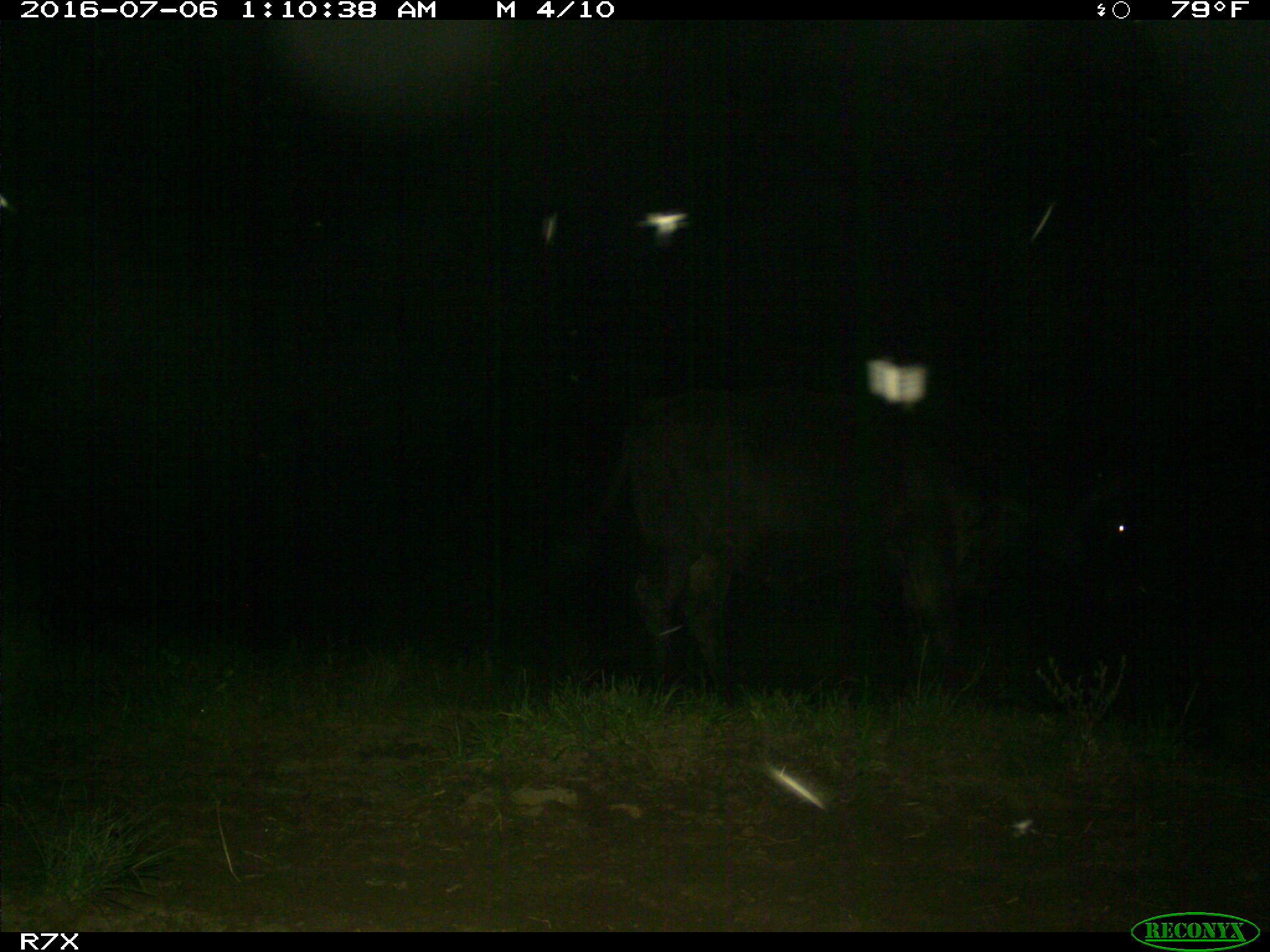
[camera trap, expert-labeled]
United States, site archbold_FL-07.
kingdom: Animalia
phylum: Chordata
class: Mammalia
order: Artiodactyla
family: Bovidae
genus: Bos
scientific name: Bos taurus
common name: domestic cow